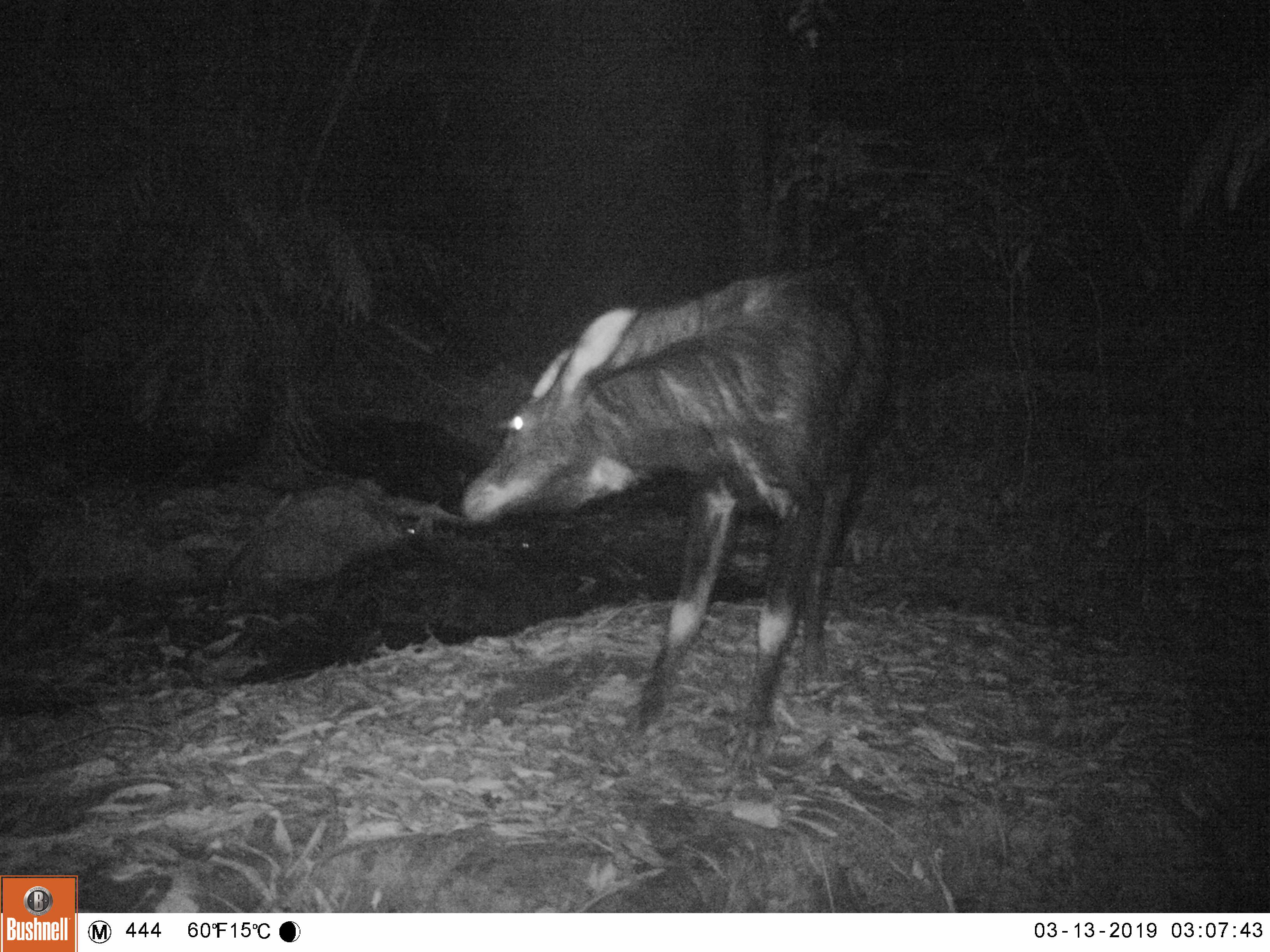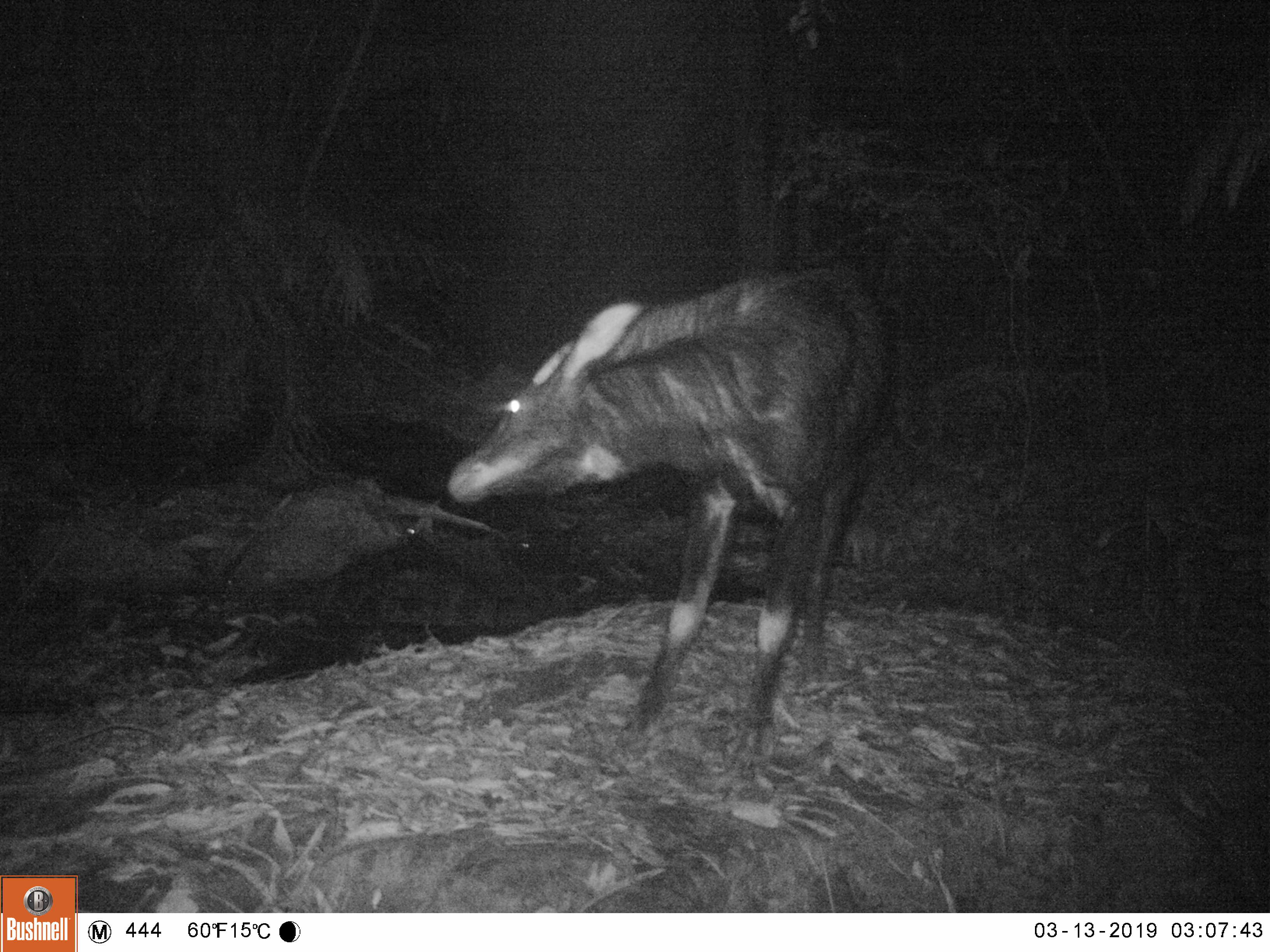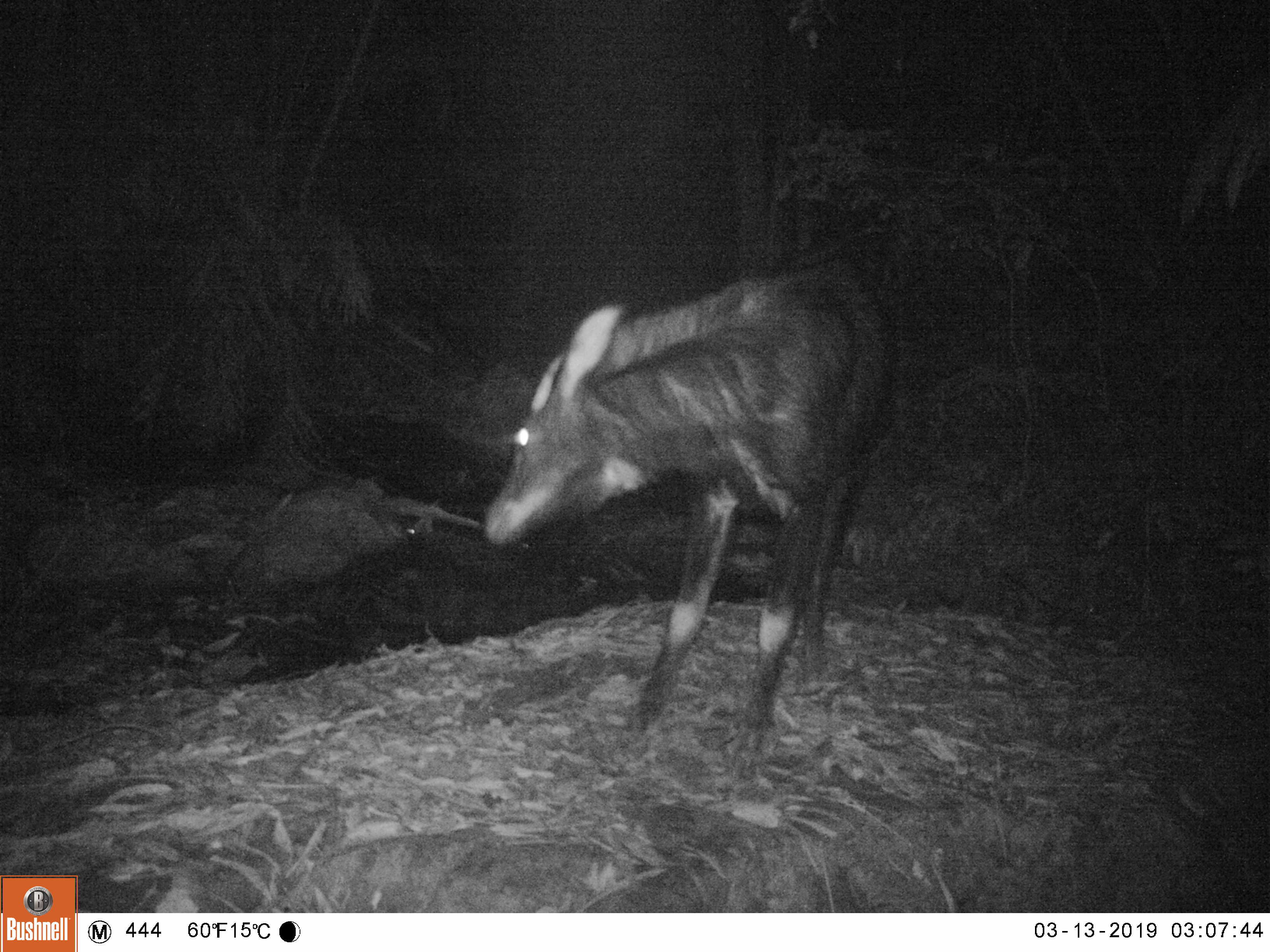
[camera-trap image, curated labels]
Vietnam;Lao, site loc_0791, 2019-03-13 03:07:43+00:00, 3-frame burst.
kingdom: Animalia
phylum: Chordata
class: Mammalia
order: Artiodactyla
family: Bovidae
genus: Capricornis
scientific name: Capricornis sumatraensis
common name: chinese serow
Chinese serow (Capricornis sumatraensis). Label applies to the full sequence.